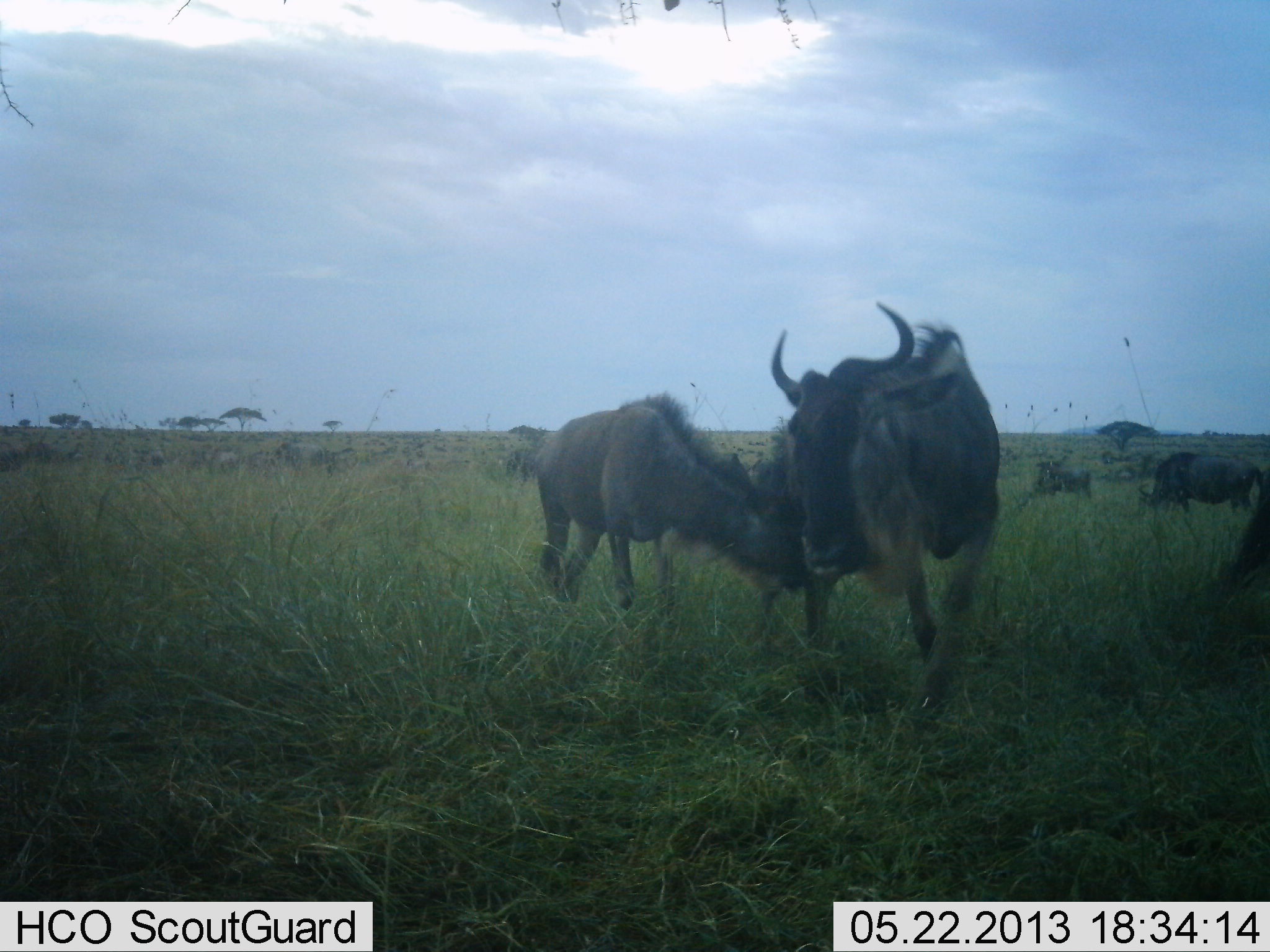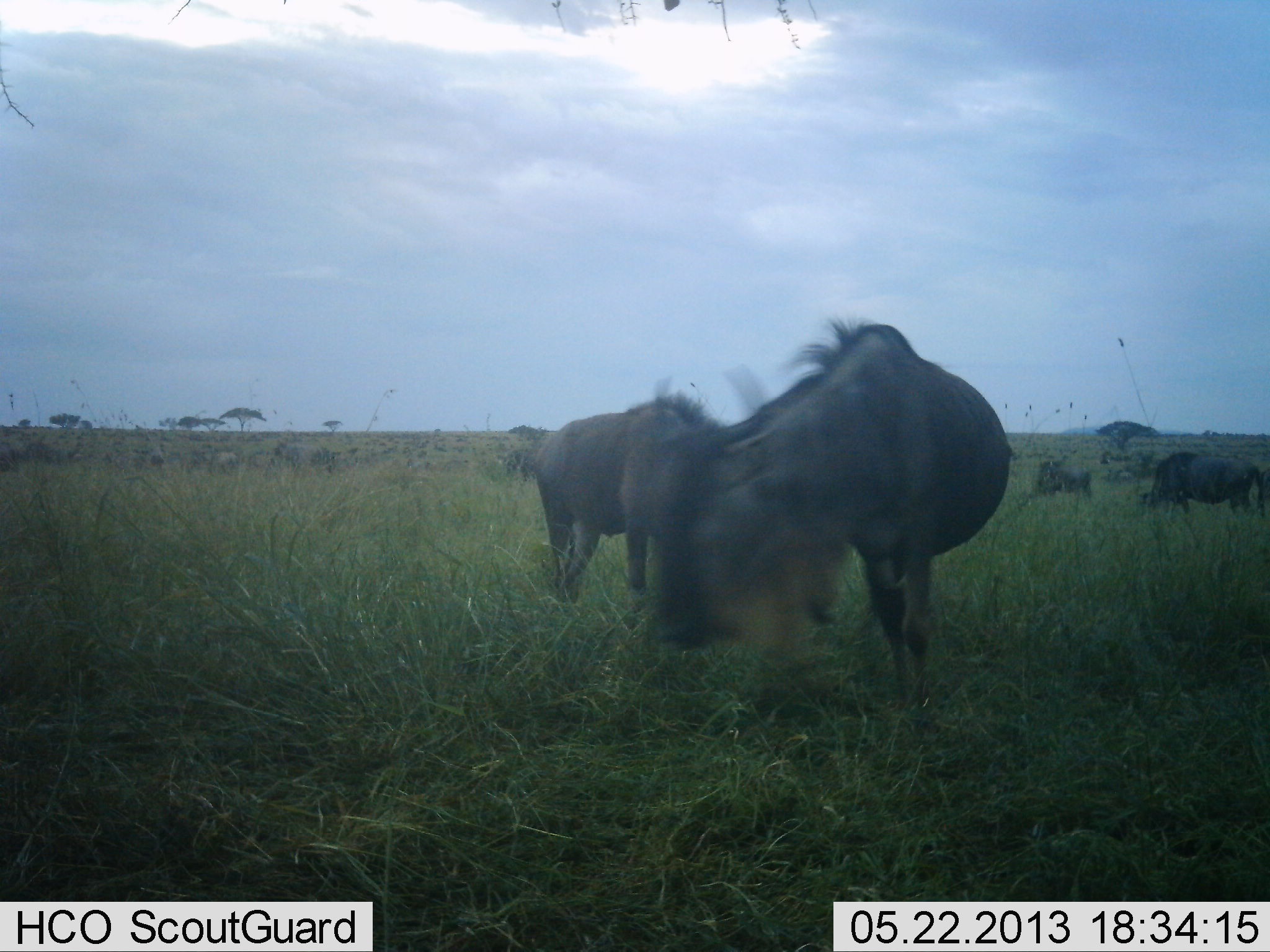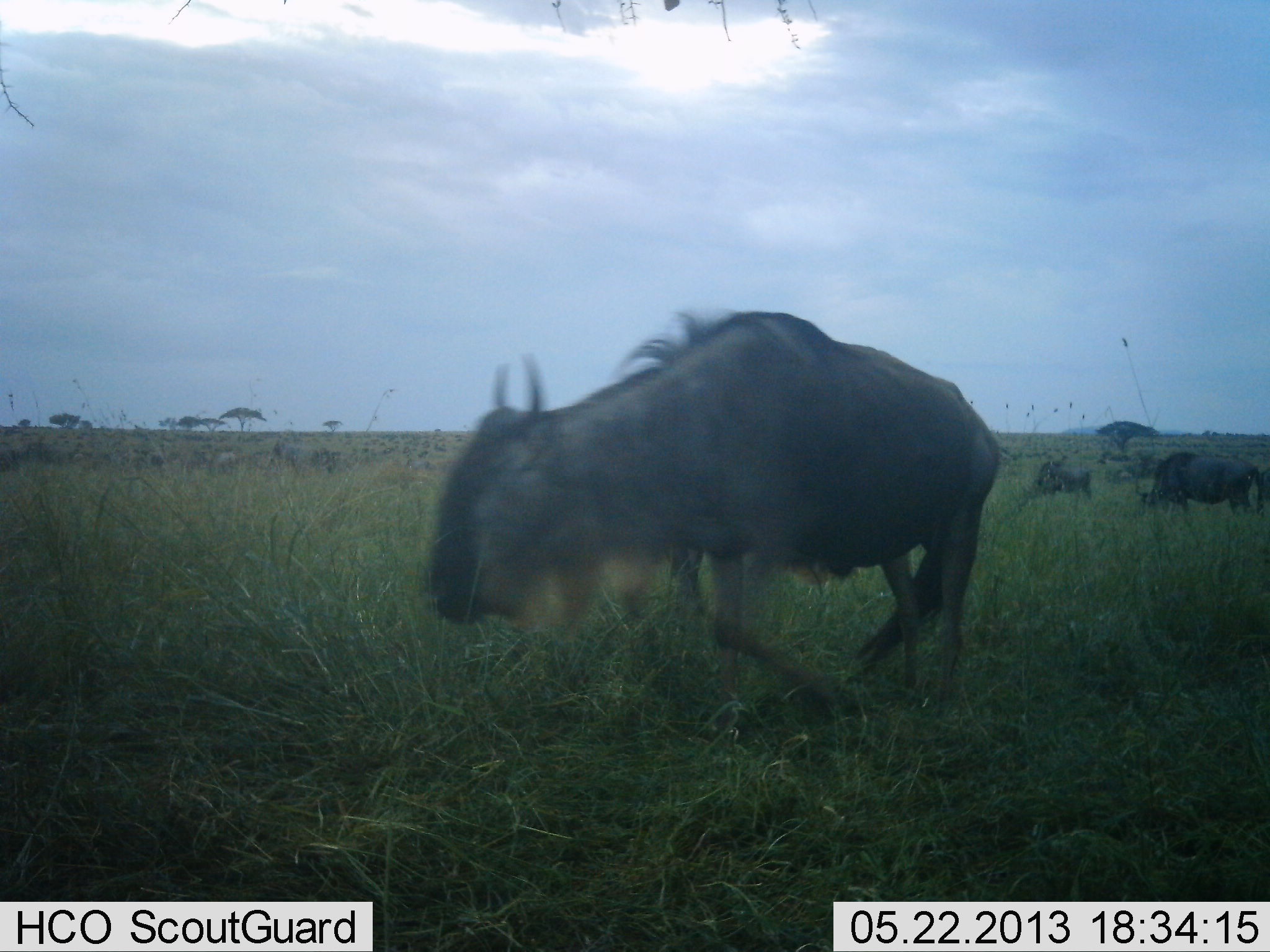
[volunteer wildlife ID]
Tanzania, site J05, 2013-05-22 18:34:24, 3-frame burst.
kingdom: Animalia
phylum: Chordata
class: Mammalia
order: Artiodactyla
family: Bovidae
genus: Connochaetes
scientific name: Connochaetes taurinus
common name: blue wildebeest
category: wildebeest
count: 11-50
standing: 80%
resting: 0%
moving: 70%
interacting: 10%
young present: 10%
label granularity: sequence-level